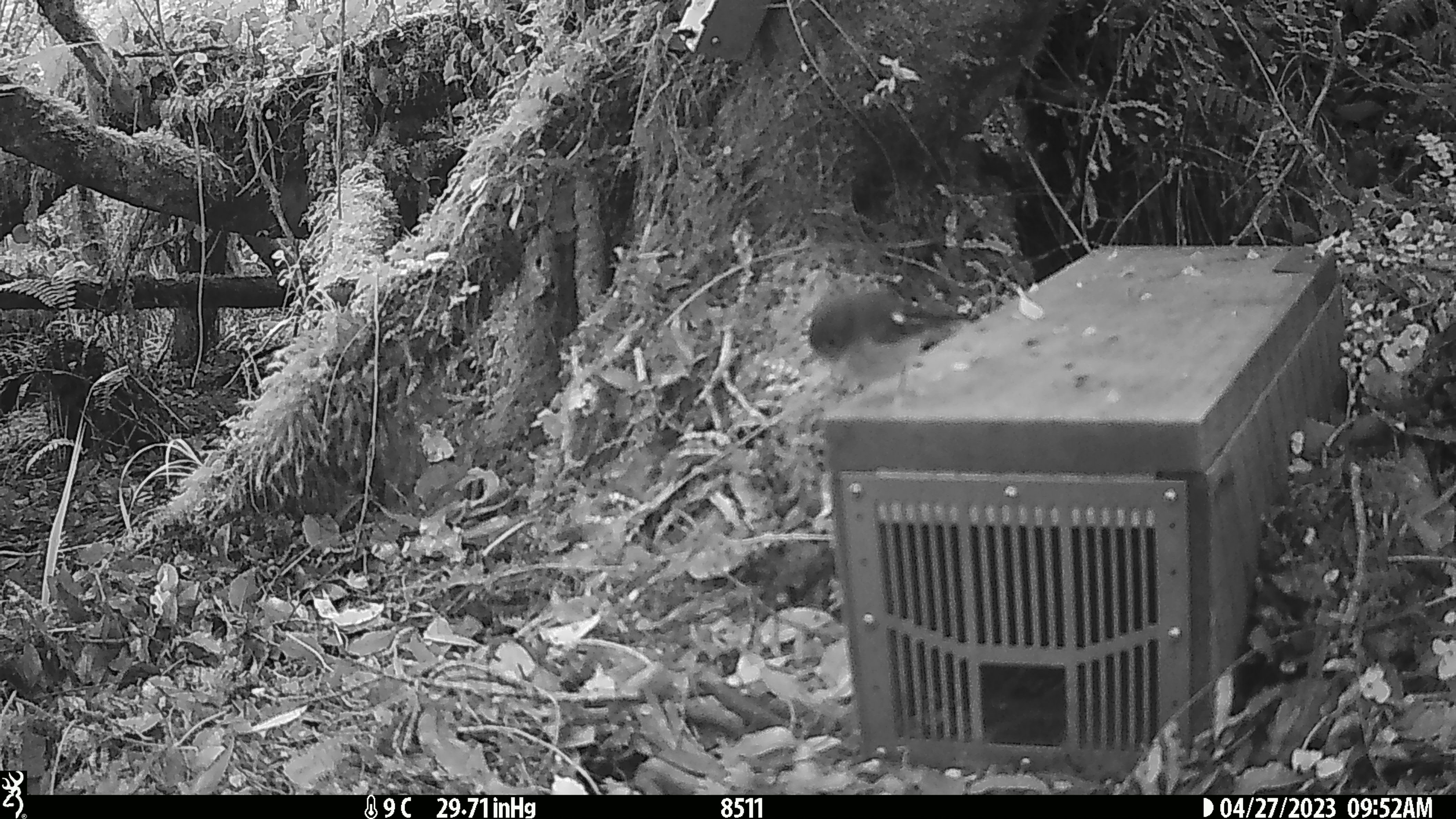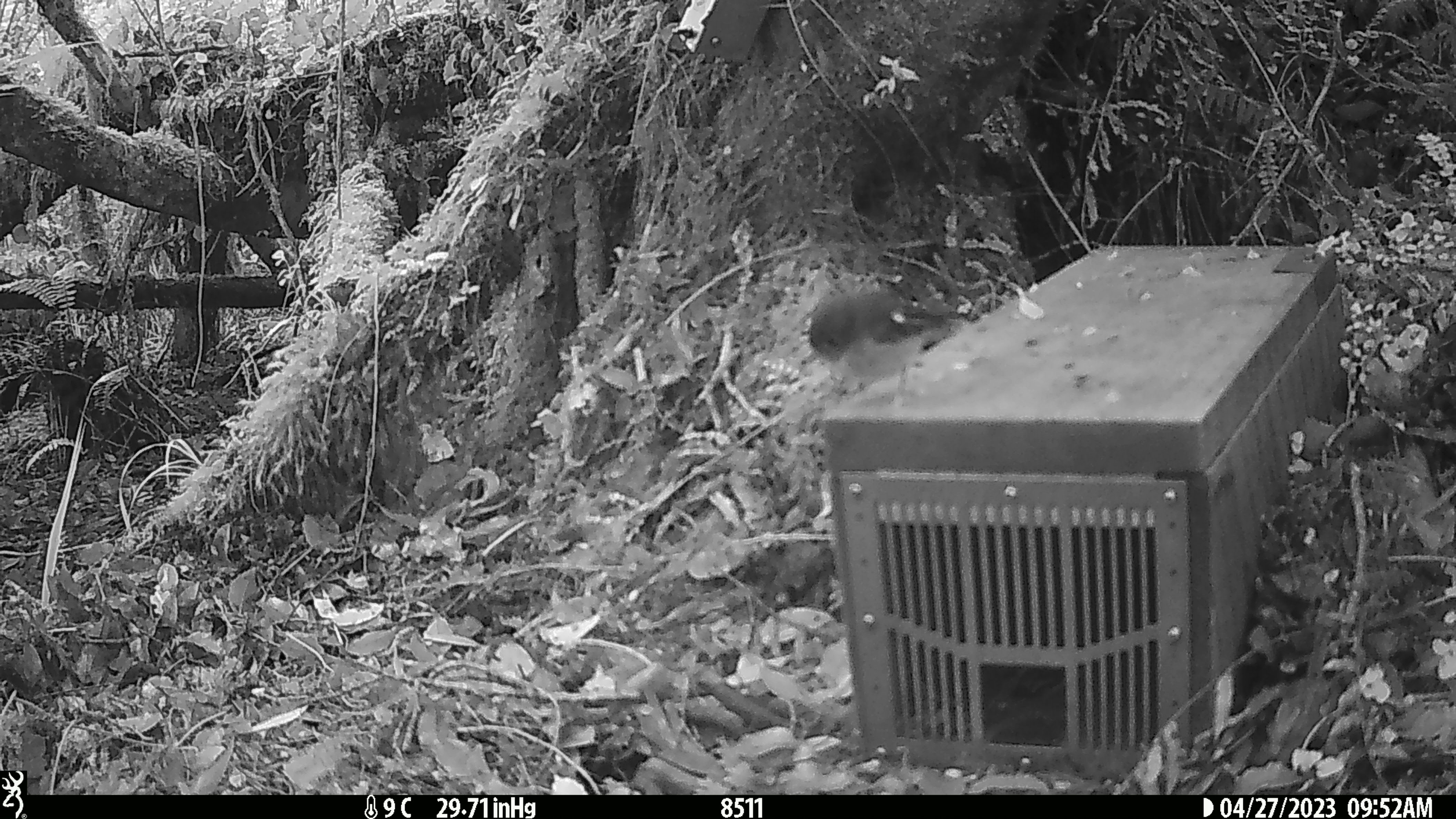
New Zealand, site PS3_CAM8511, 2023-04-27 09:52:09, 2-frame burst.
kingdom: Animalia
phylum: Chordata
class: Aves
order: Passeriformes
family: Petroicidae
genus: Petroica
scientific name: Petroica macrocephala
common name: tomtit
Tomtit (Petroica macrocephala).